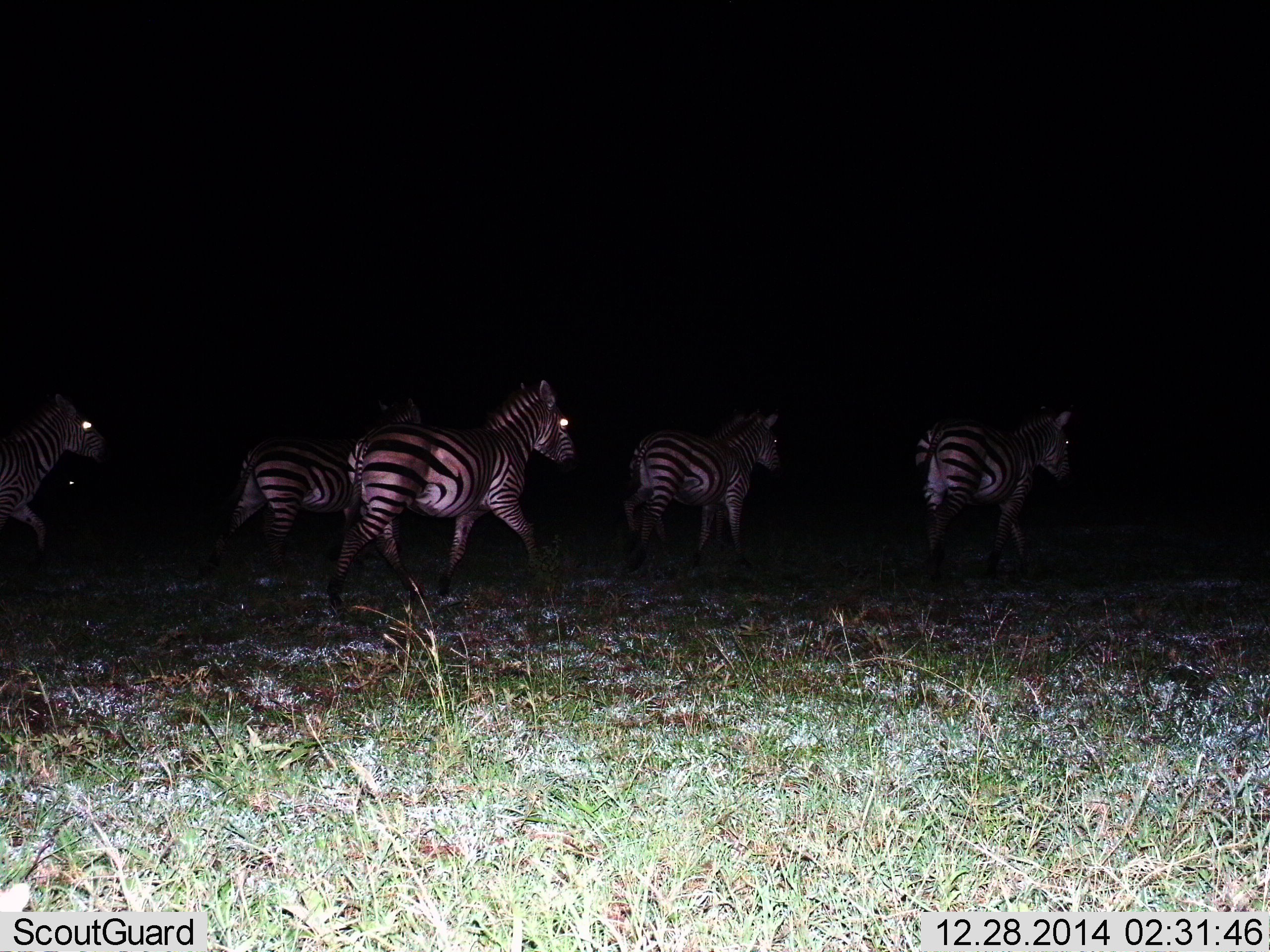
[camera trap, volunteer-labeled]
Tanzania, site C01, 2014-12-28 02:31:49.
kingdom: Animalia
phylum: Chordata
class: Mammalia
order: Perissodactyla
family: Equidae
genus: Equus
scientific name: Equus quagga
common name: plains zebra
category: zebra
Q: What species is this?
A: Zebra (plains zebra) (Equus quagga).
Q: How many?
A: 5.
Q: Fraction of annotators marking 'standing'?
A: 10%.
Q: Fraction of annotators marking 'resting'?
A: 0%.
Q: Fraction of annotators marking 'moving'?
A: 100%.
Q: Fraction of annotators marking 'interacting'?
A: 0%.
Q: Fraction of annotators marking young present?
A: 0%.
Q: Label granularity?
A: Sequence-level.